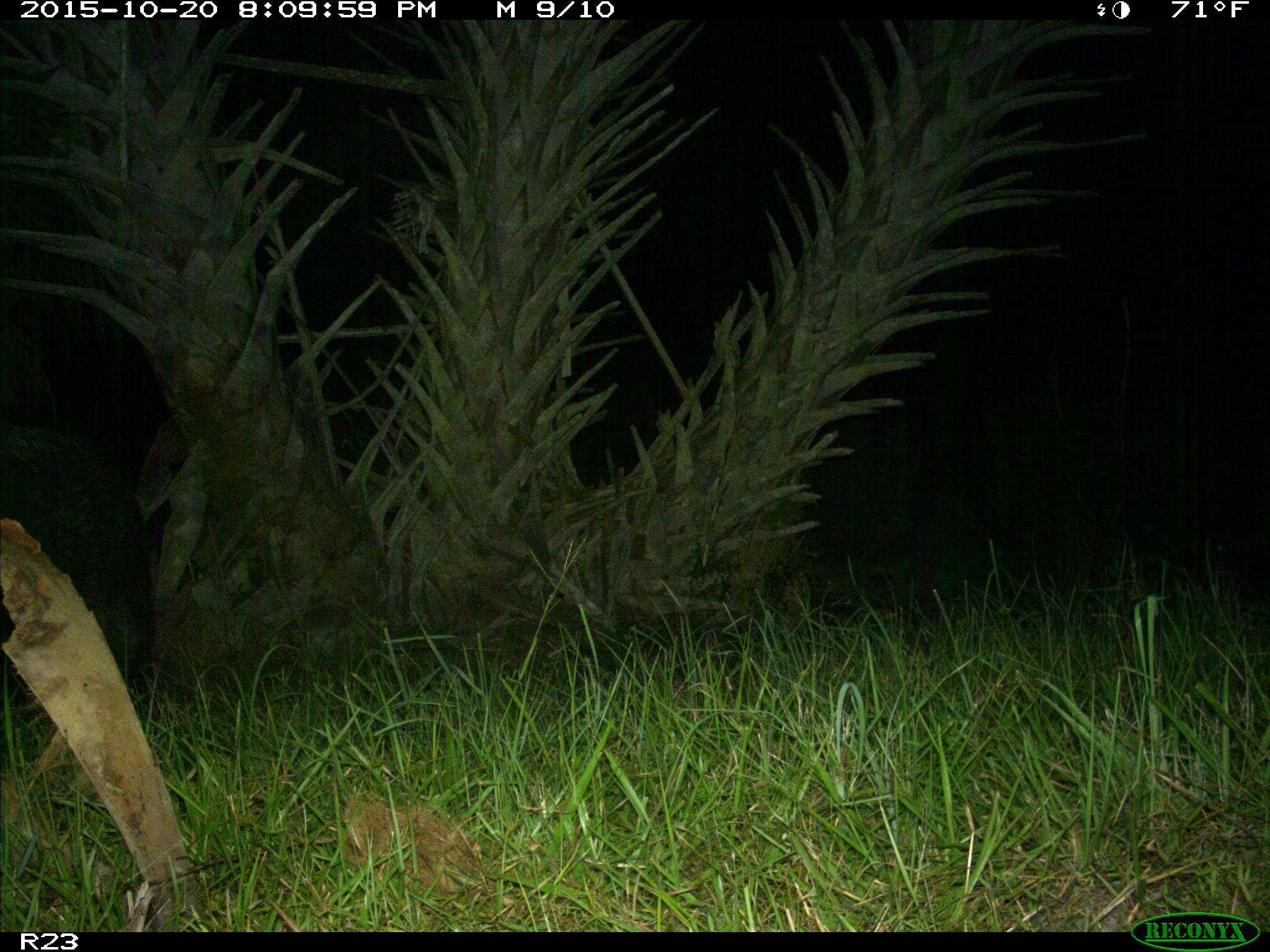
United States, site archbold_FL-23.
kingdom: Animalia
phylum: Chordata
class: Mammalia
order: Artiodactyla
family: Suidae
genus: Sus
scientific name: Sus scrofa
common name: wild boar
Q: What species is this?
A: Sus scrofa (wild boar).